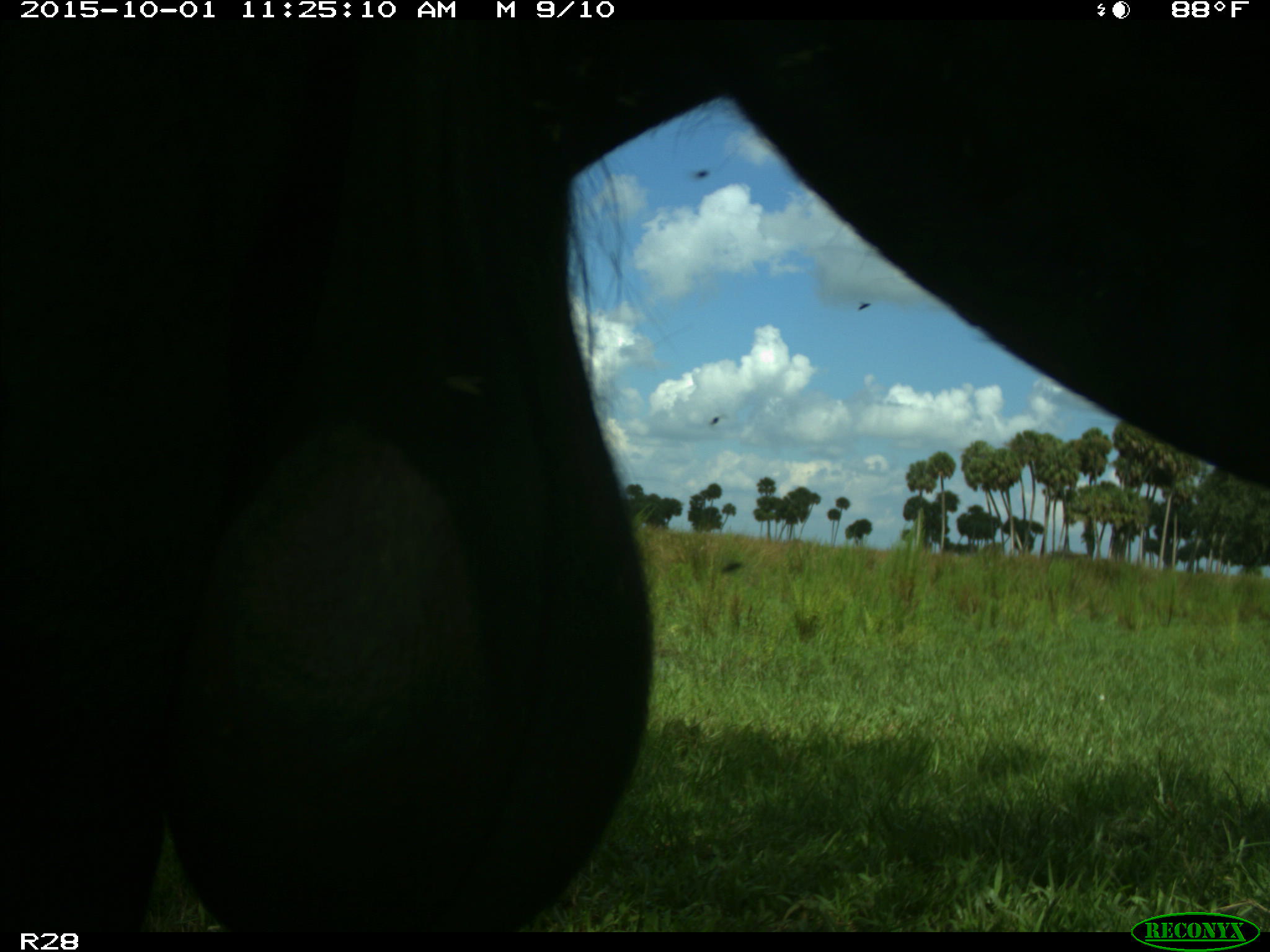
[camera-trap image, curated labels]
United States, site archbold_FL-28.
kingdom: Animalia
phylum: Chordata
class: Mammalia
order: Artiodactyla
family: Bovidae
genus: Bos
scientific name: Bos taurus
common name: domestic cow